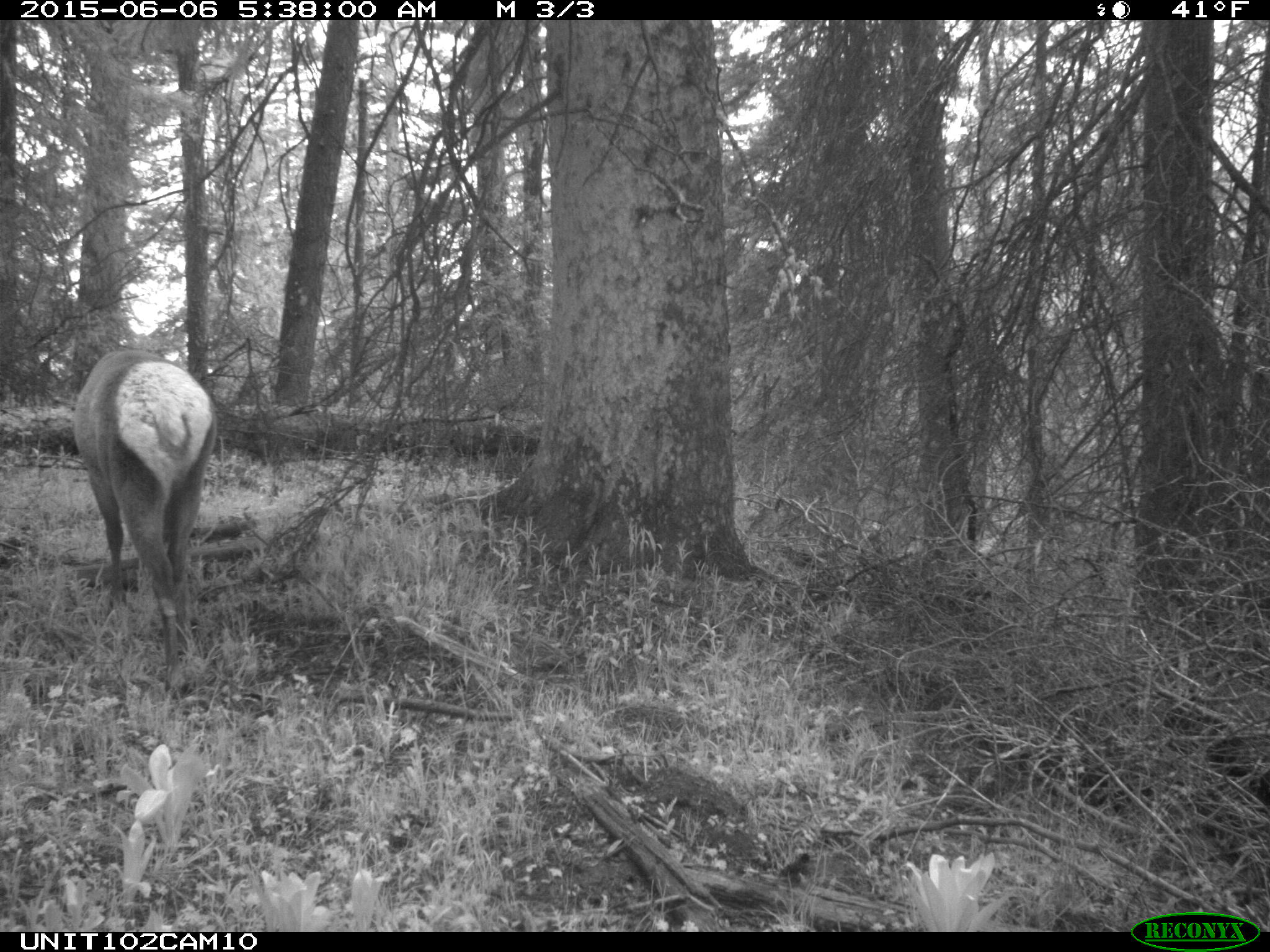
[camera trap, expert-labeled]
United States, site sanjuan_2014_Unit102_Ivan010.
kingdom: Animalia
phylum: Chordata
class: Mammalia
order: Artiodactyla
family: Cervidae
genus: Cervus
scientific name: Cervus elaphus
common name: red deer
Cervus elaphus (red deer).